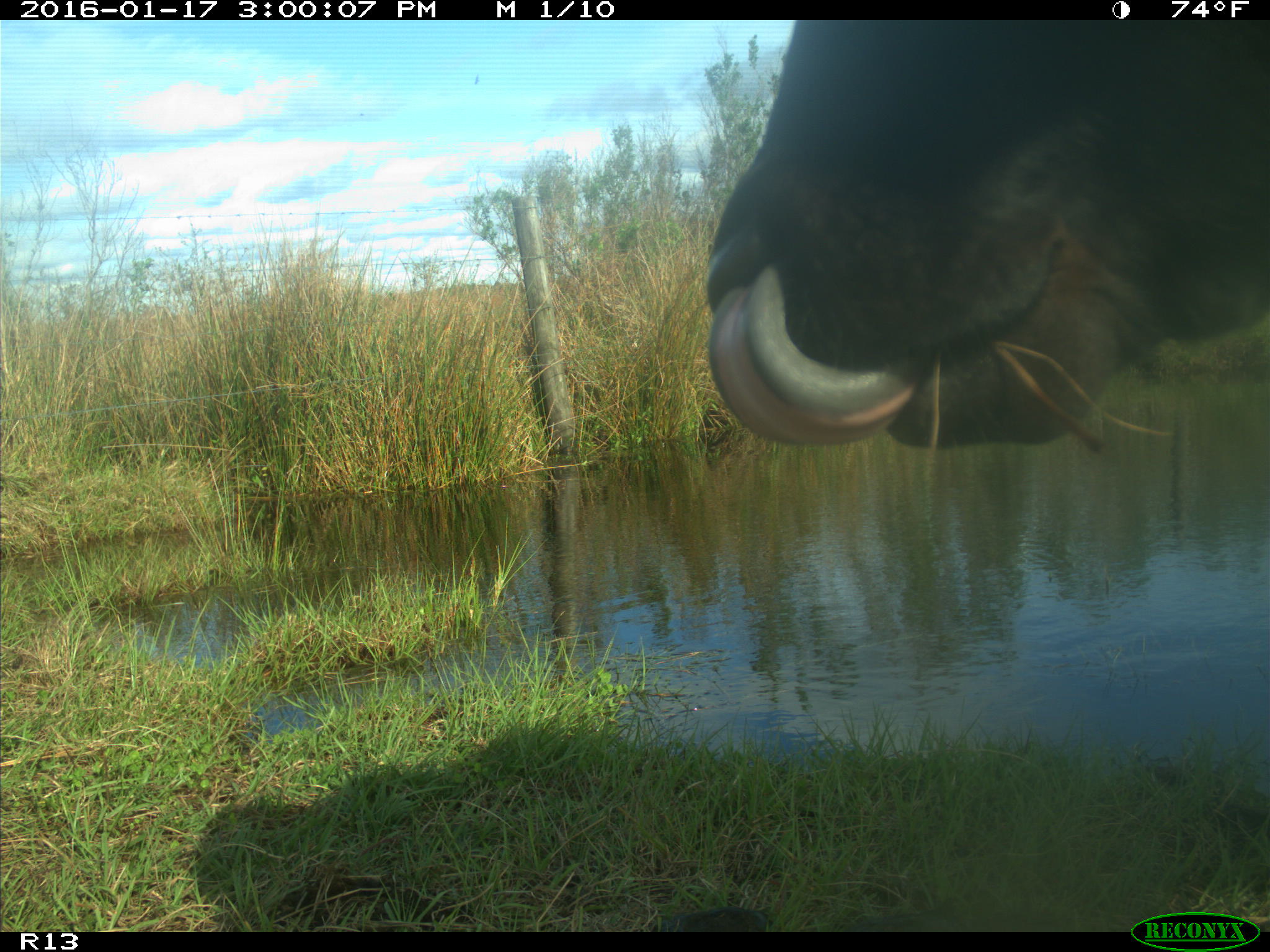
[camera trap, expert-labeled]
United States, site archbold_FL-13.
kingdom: Animalia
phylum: Chordata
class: Mammalia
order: Artiodactyla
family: Bovidae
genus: Bos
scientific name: Bos taurus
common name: domestic cow